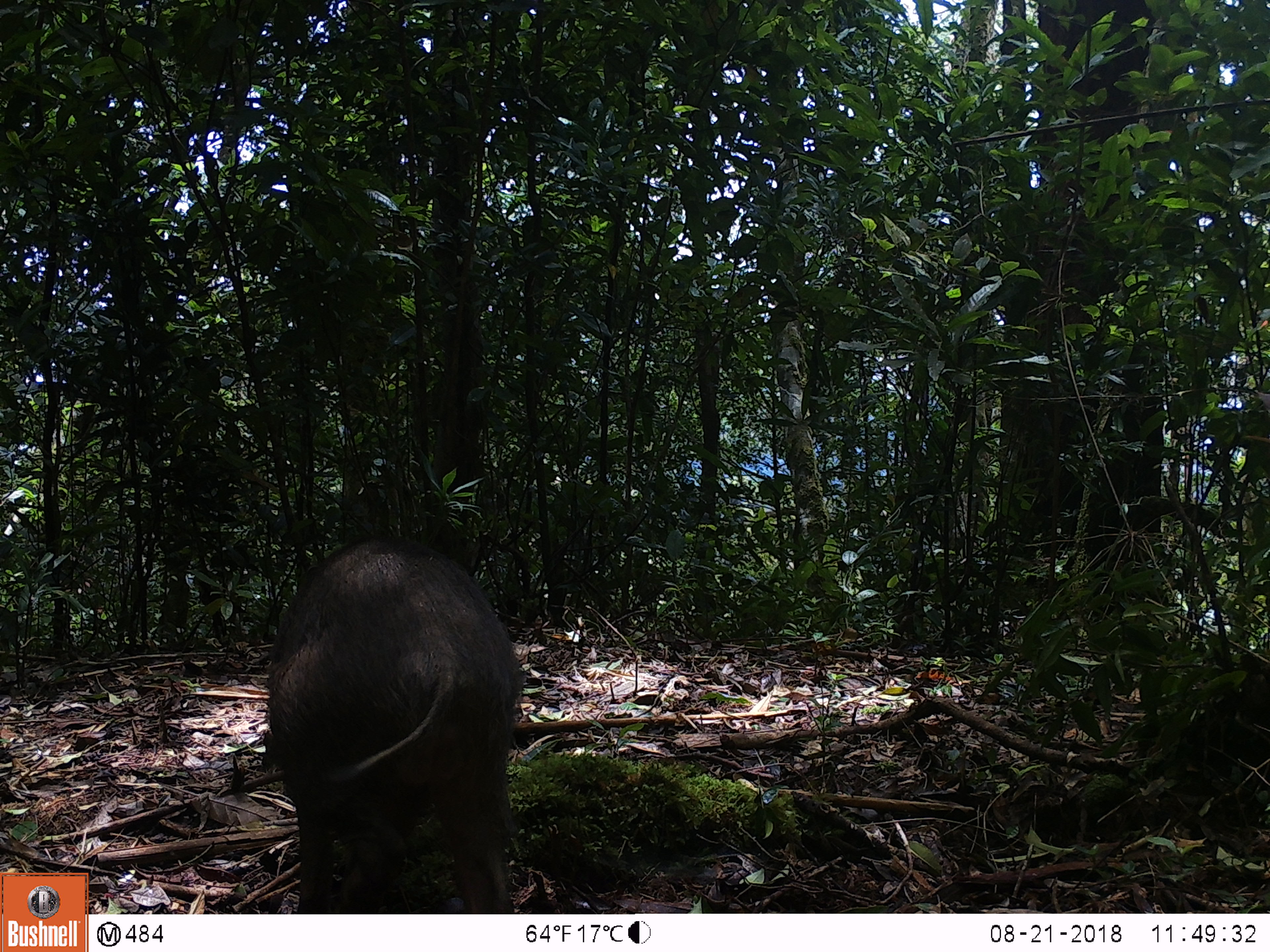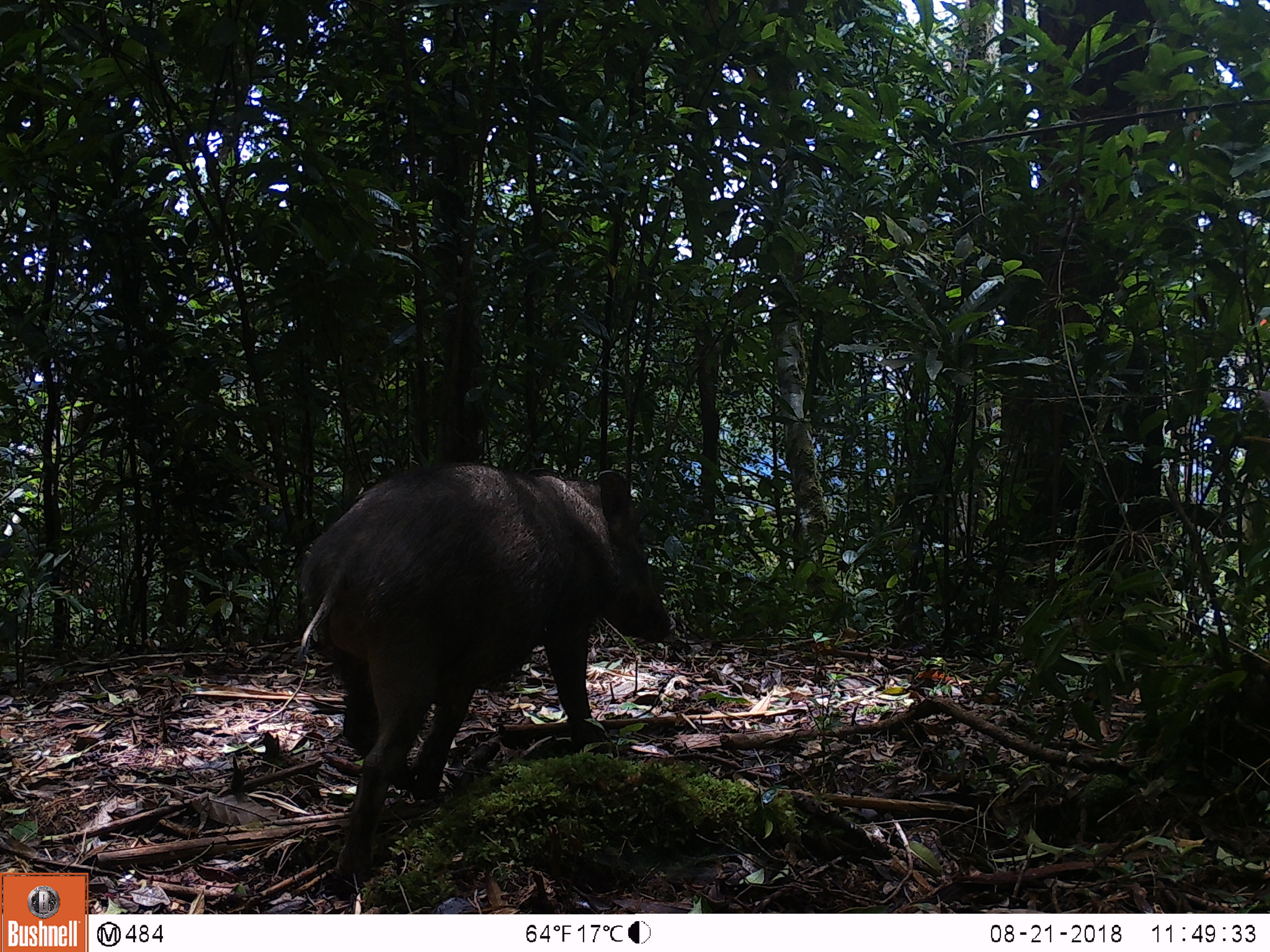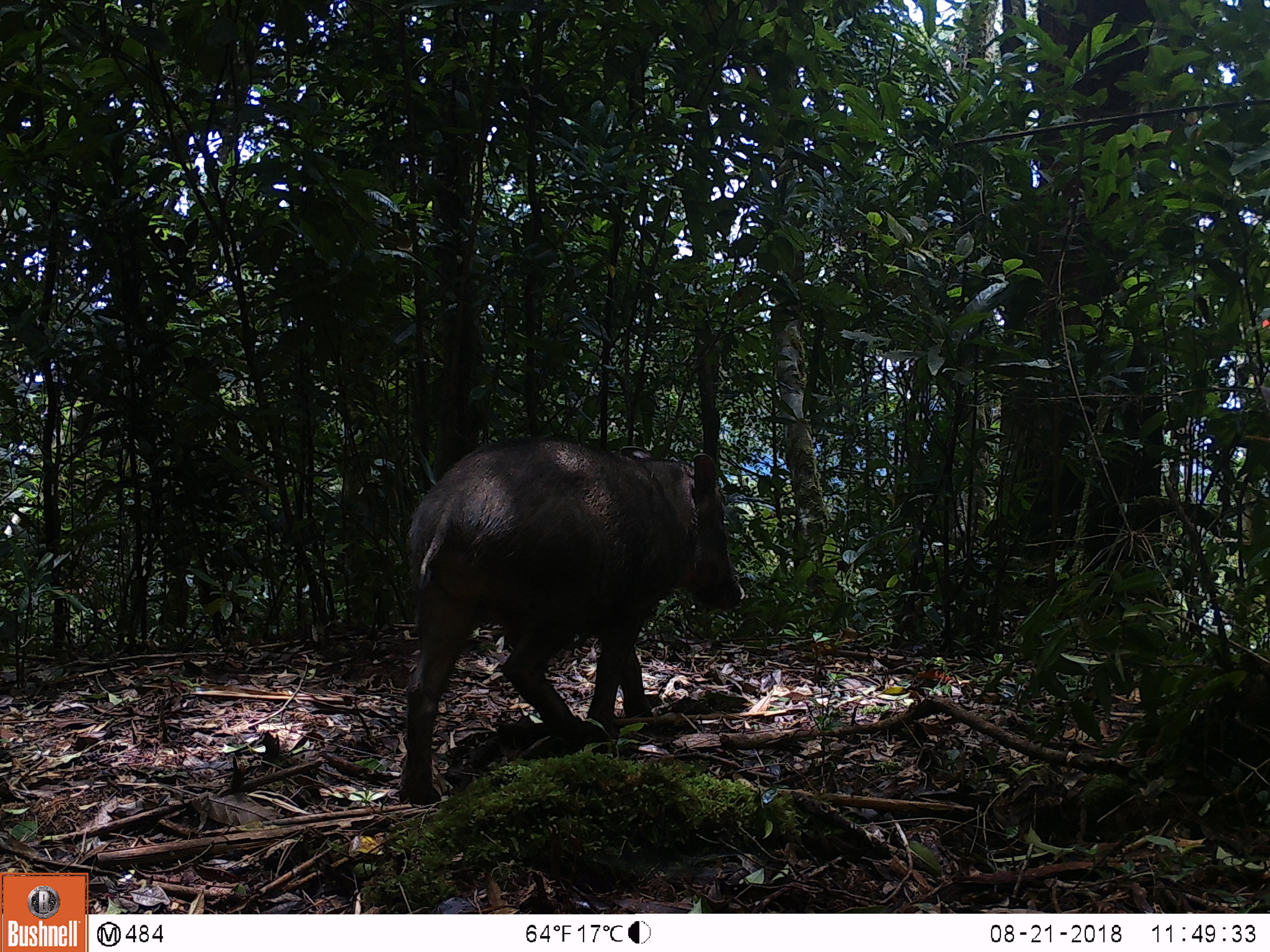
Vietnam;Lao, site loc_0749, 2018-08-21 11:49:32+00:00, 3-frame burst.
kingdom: Animalia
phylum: Chordata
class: Mammalia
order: Artiodactyla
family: Suidae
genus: Sus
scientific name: Sus scrofa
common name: eurasian wild pig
Eurasian wild pig (Sus scrofa). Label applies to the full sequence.